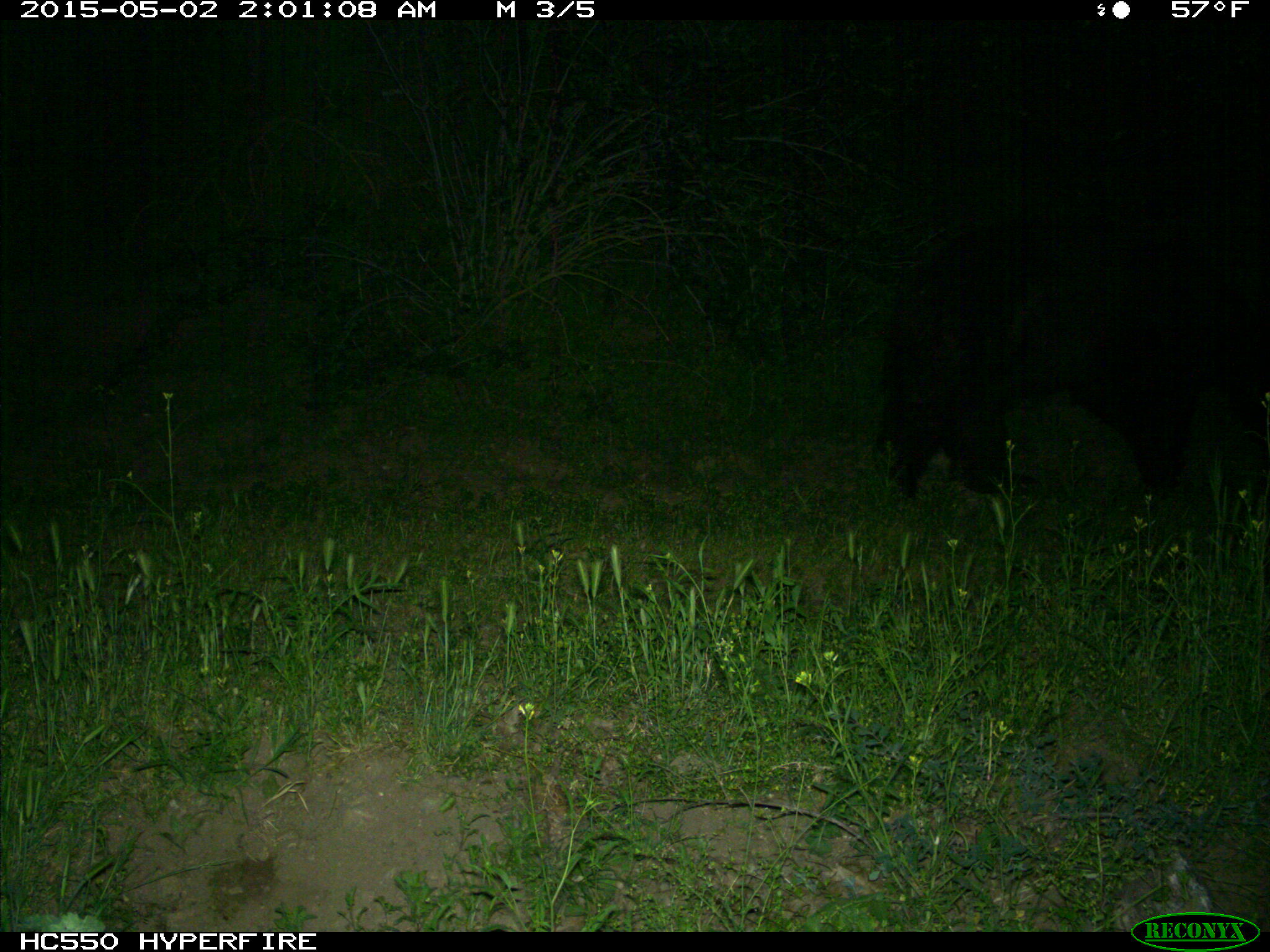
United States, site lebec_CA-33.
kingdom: Animalia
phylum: Chordata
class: Mammalia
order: Carnivora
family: Ursidae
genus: Ursus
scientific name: Ursus americanus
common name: american black bear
Ursus americanus (american black bear).